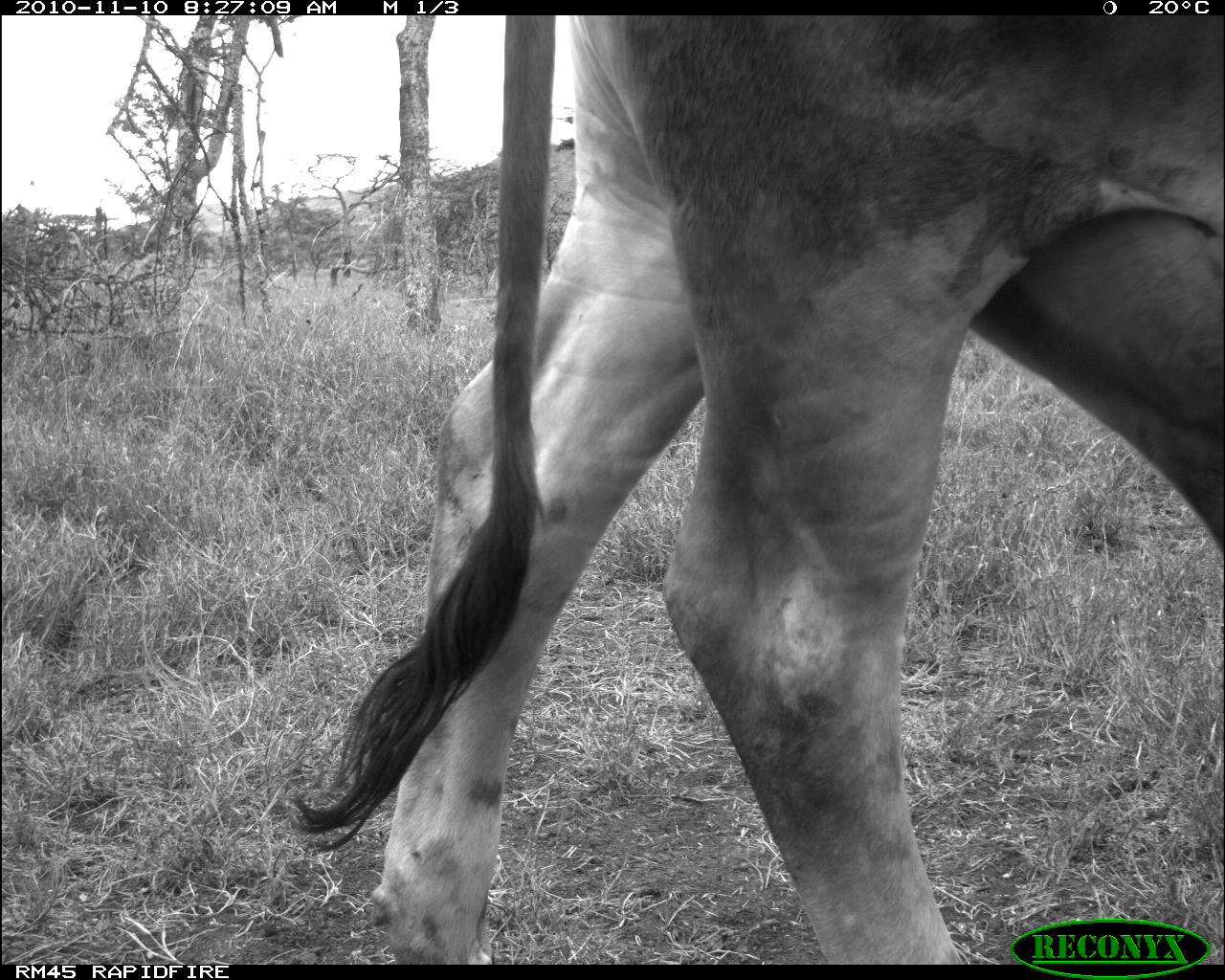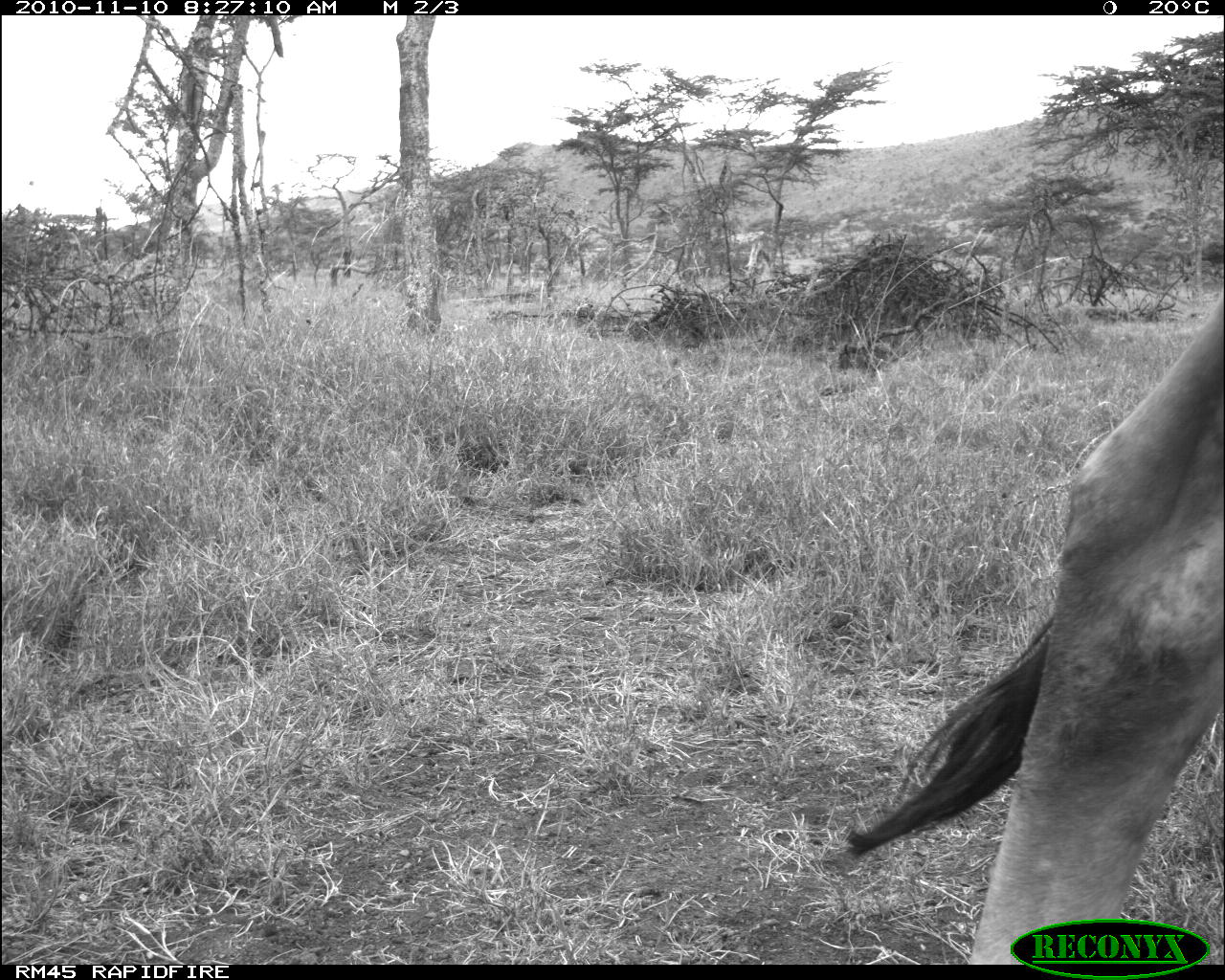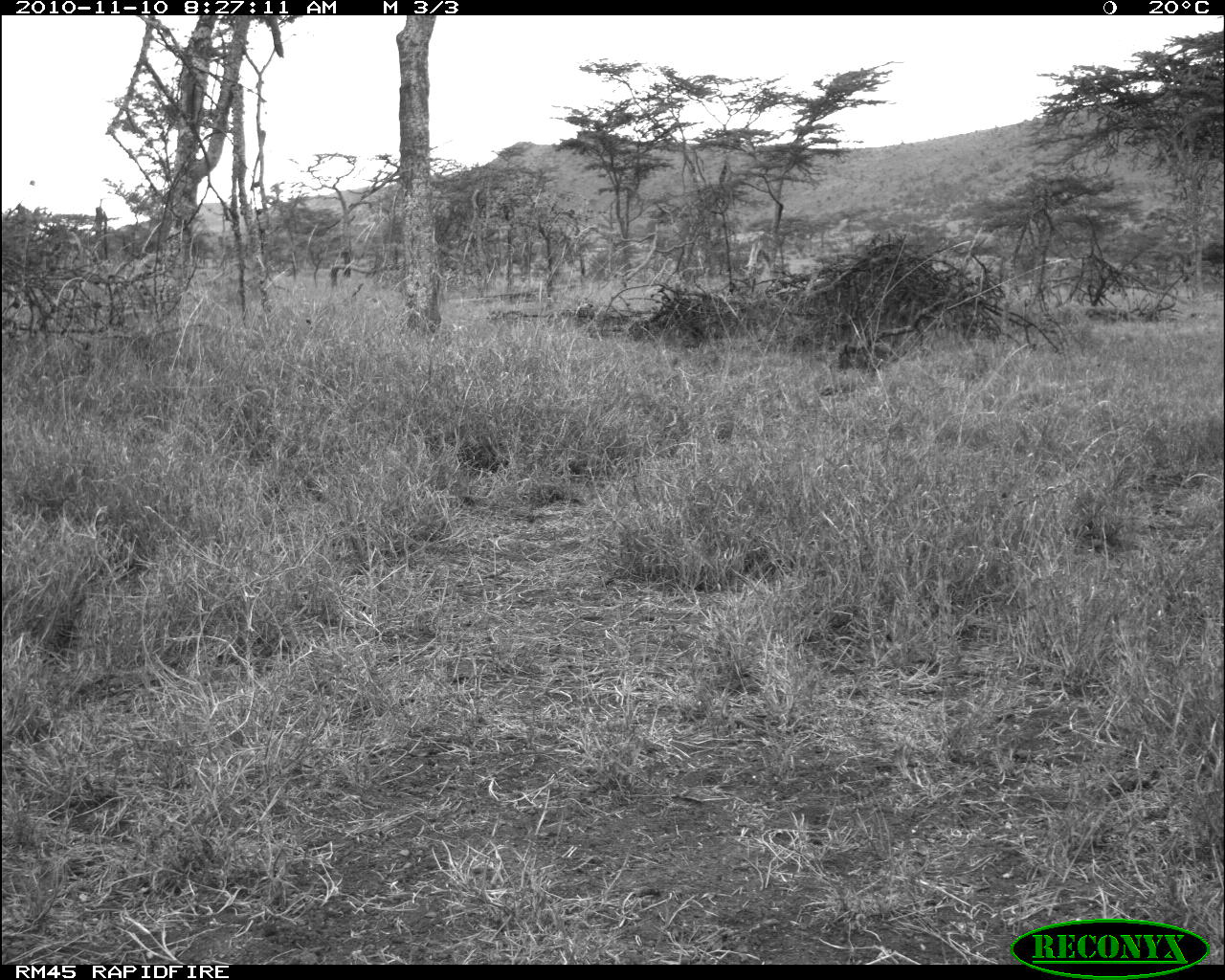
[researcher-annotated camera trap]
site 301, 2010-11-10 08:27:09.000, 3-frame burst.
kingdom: Animalia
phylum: Chordata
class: Mammalia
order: Artiodactyla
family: Bovidae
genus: Bos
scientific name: Bos taurus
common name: domestic cattle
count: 1